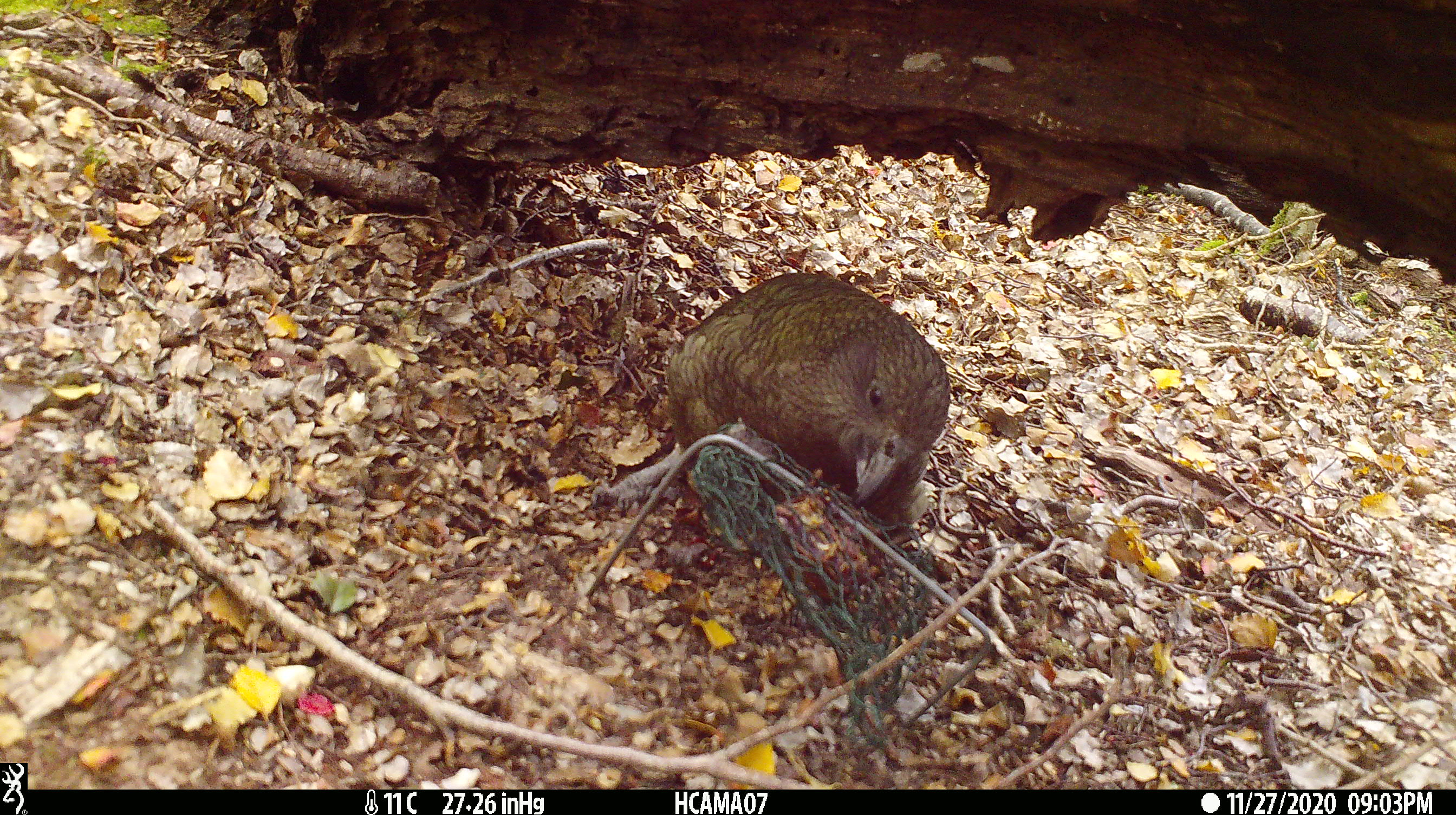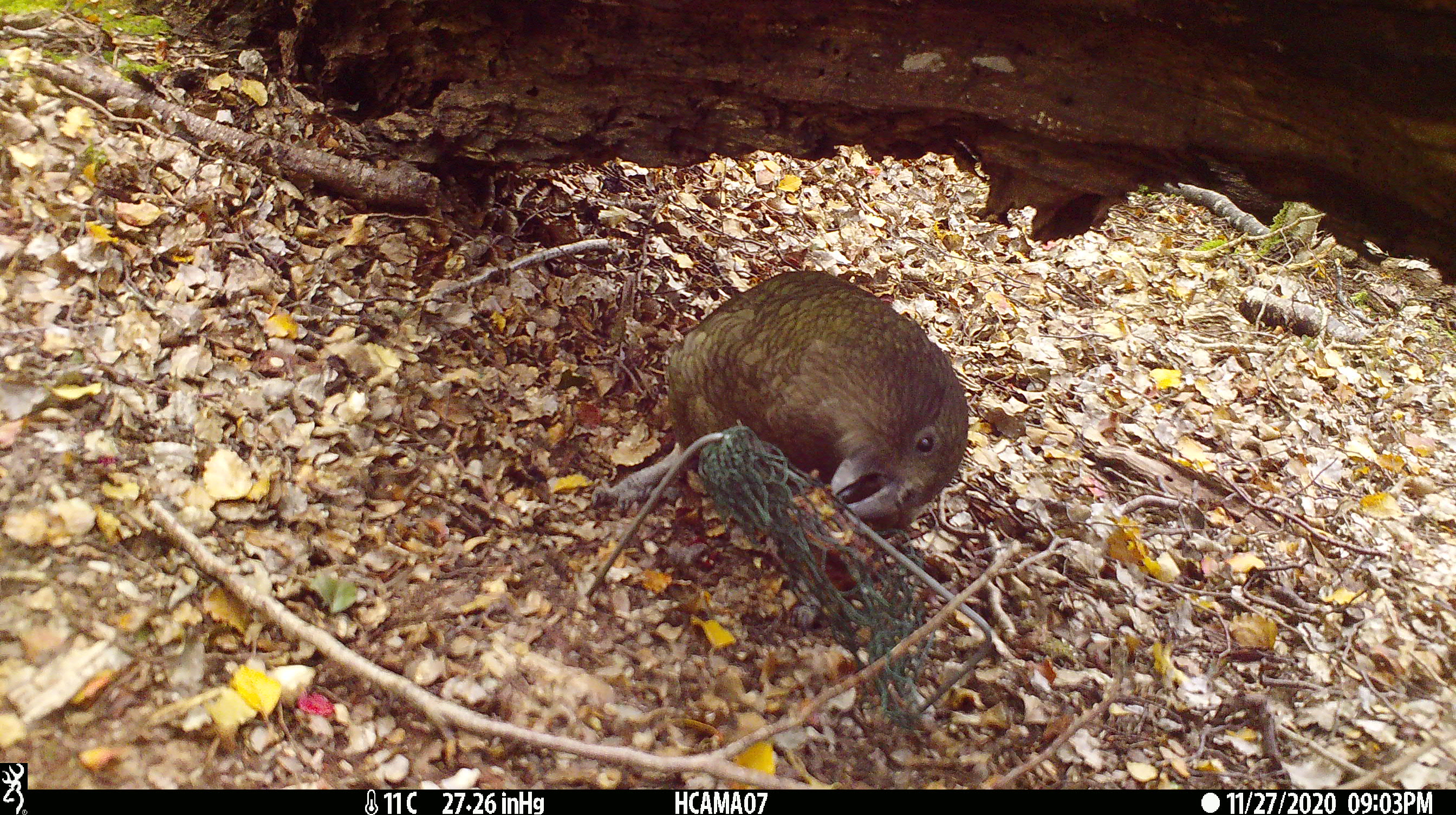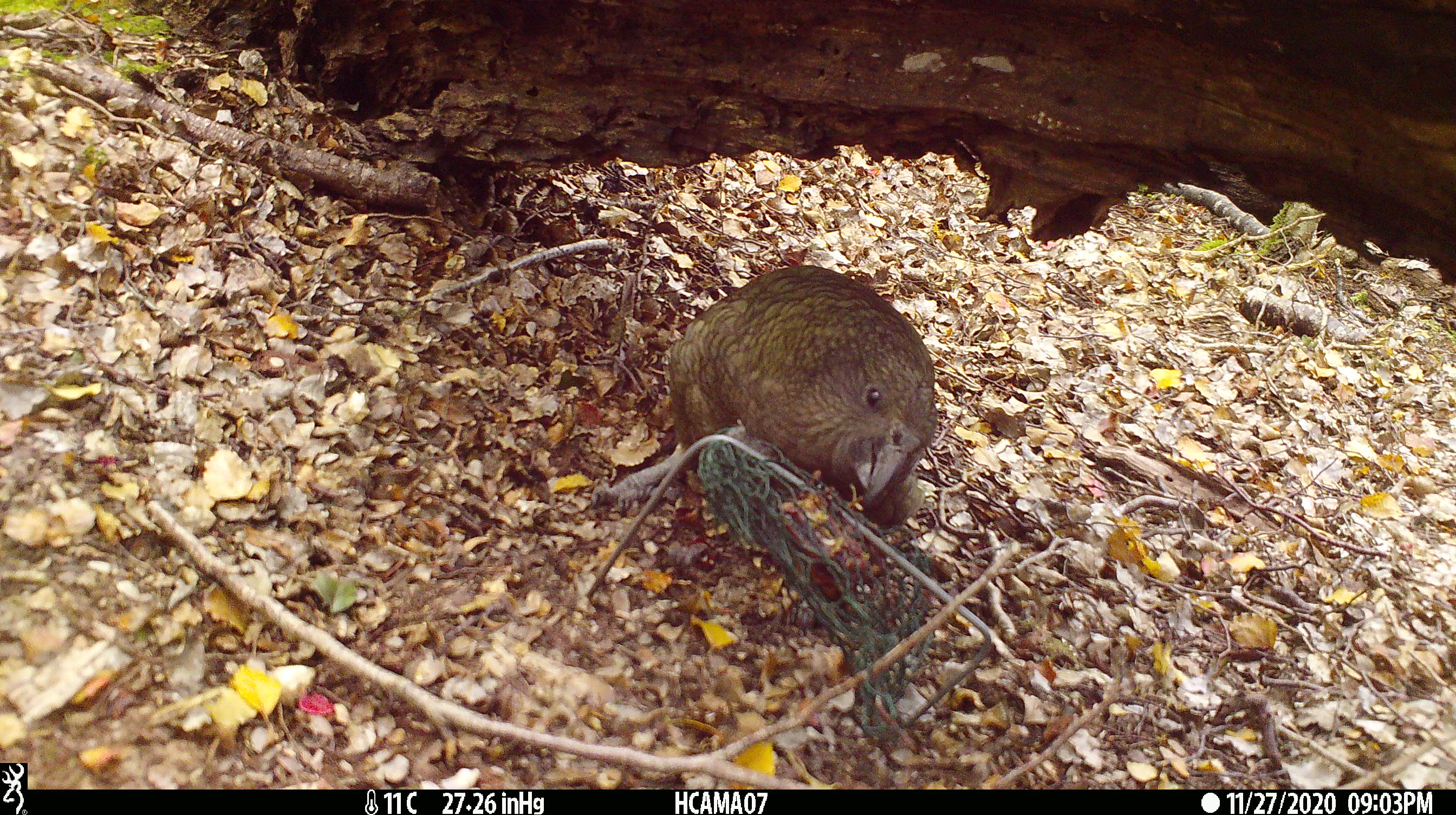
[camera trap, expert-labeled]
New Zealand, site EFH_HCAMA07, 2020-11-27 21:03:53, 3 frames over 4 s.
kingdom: Animalia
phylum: Chordata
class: Aves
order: Psittaciformes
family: Strigopidae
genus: Nestor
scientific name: Nestor notabilis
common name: kea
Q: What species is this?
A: Kea (Nestor notabilis).